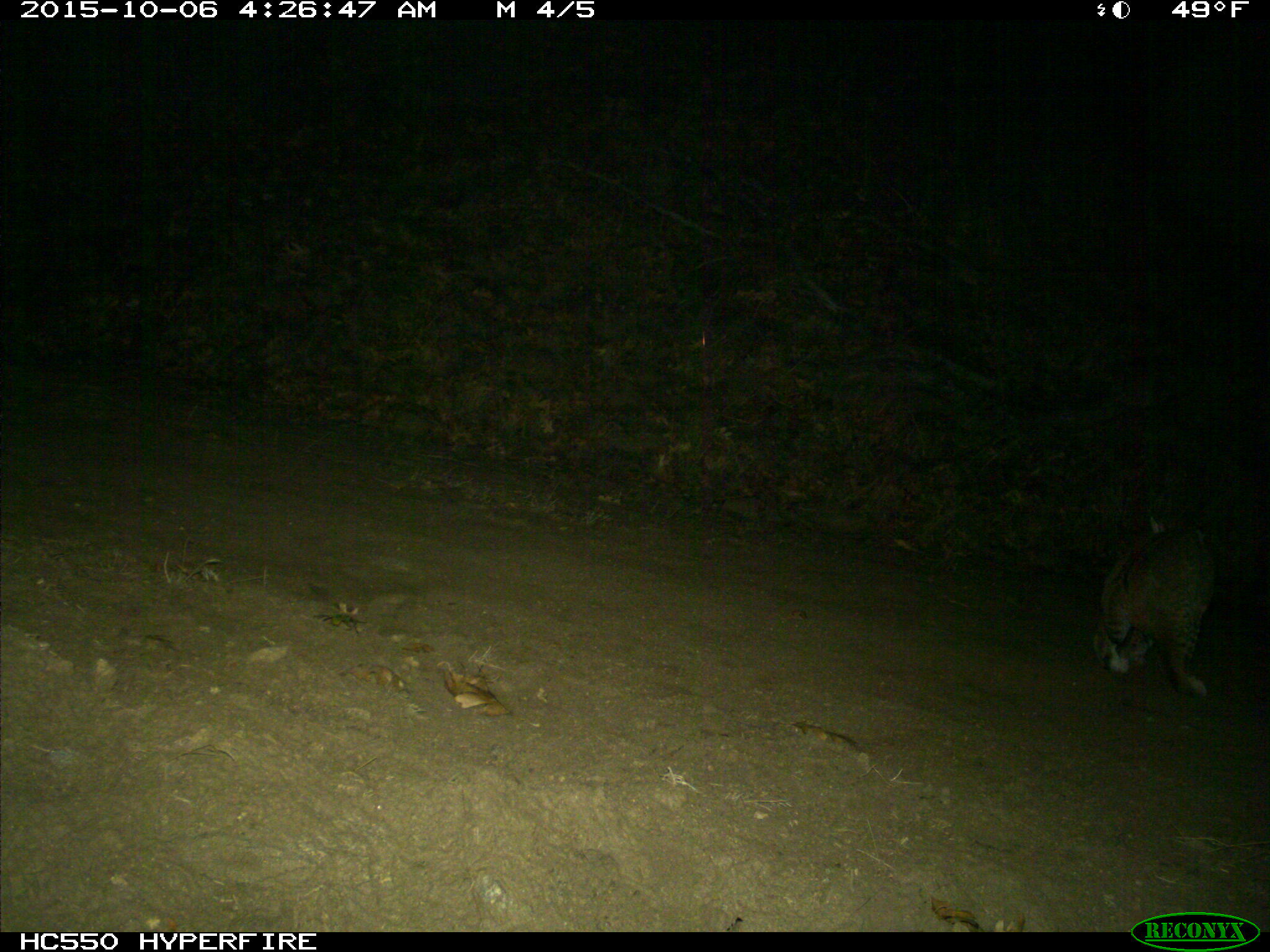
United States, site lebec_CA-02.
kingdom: Animalia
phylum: Chordata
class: Mammalia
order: Carnivora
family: Felidae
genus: Lynx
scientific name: Lynx rufus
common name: bobcat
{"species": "Lynx rufus (bobcat)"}